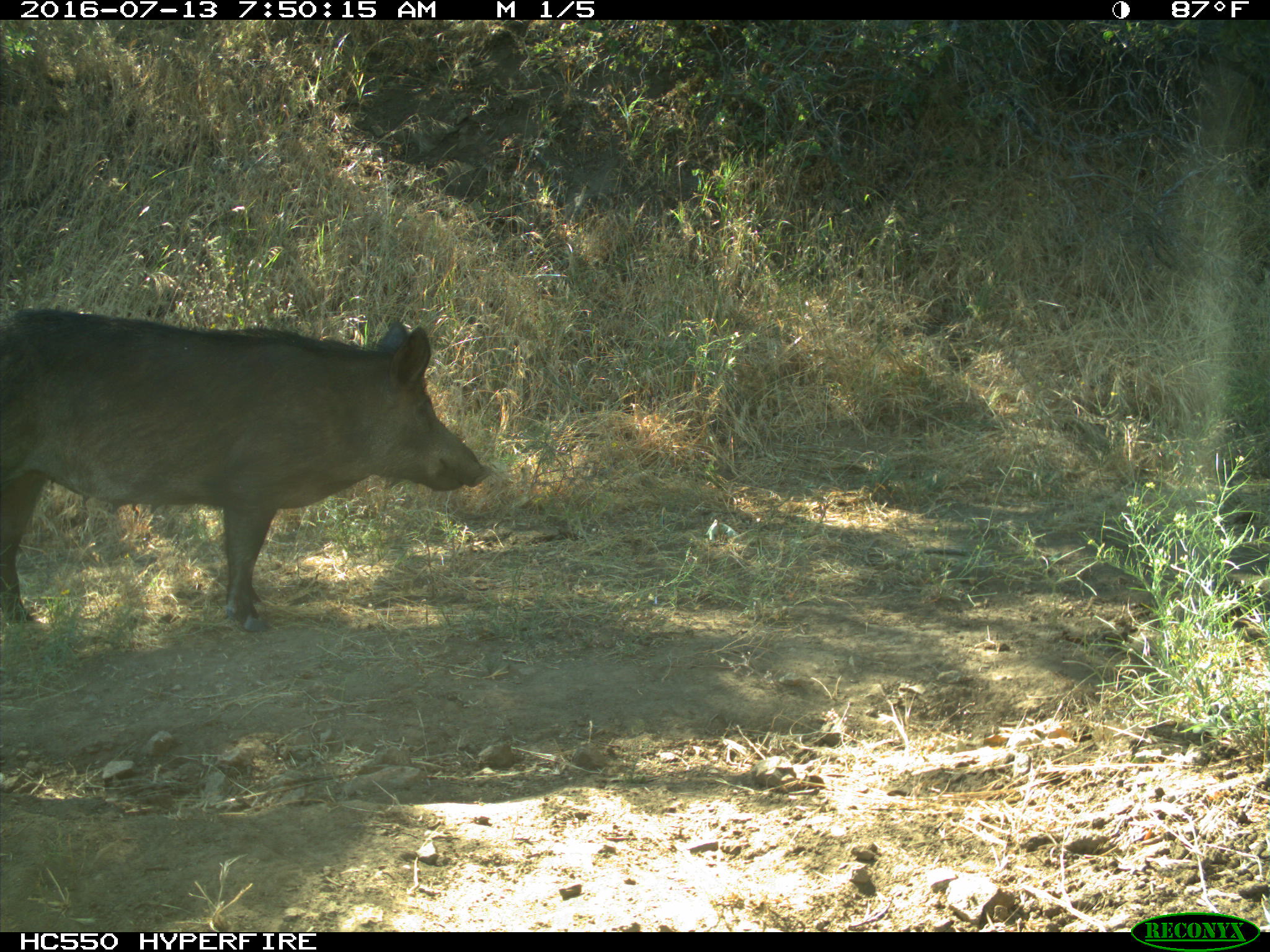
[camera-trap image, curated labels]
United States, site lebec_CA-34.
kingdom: Animalia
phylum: Chordata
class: Mammalia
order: Artiodactyla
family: Suidae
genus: Sus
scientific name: Sus scrofa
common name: wild boar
Sus scrofa (wild boar).